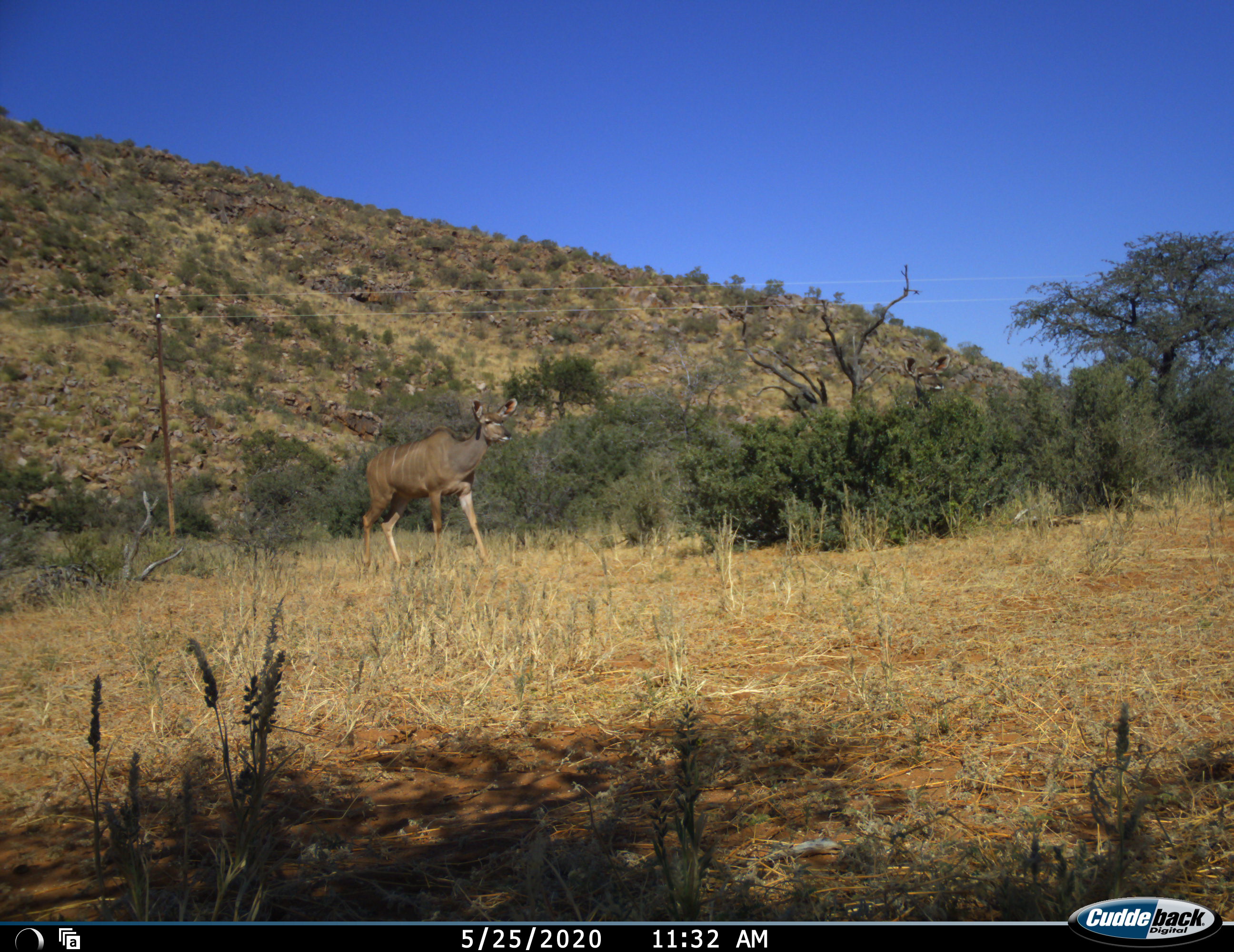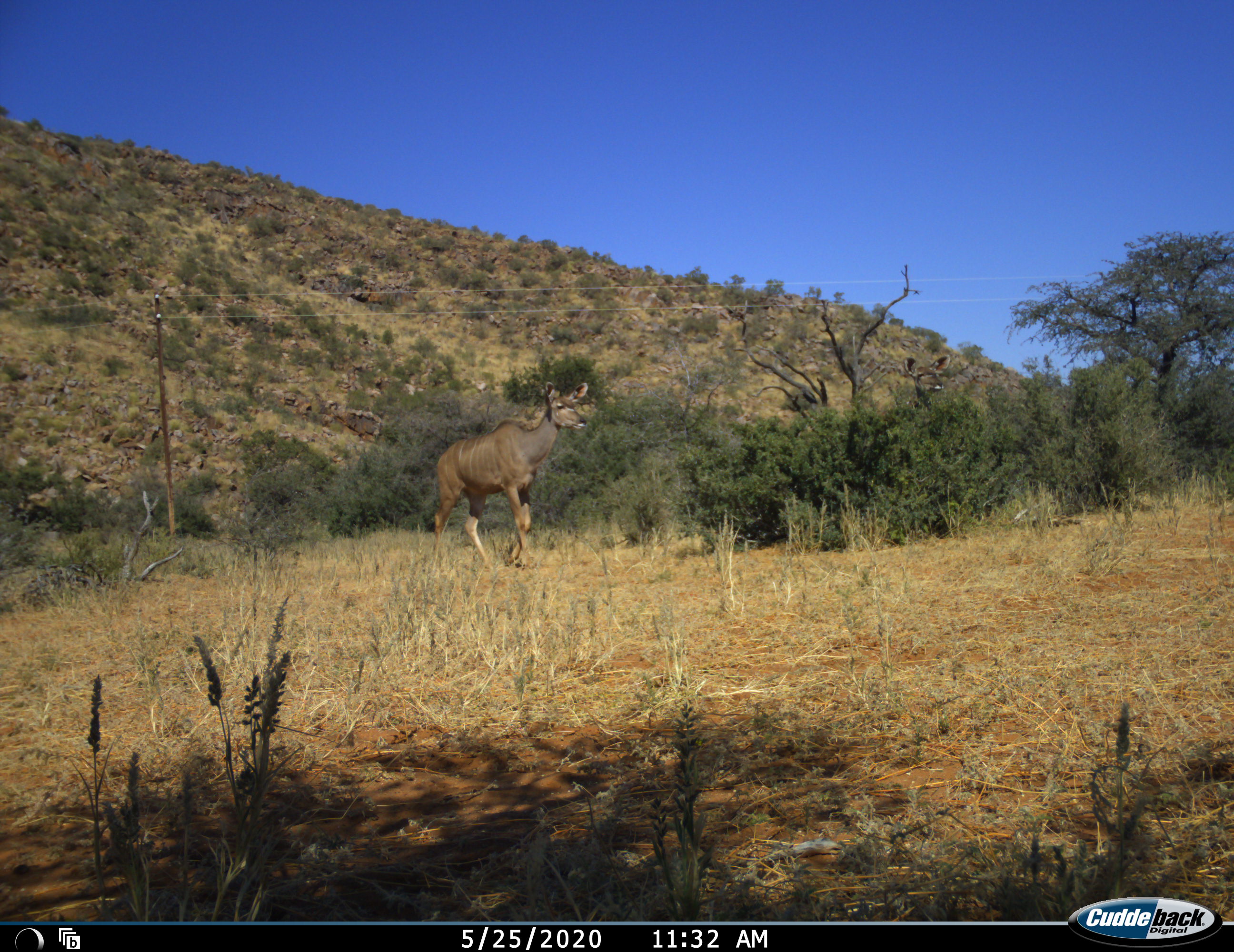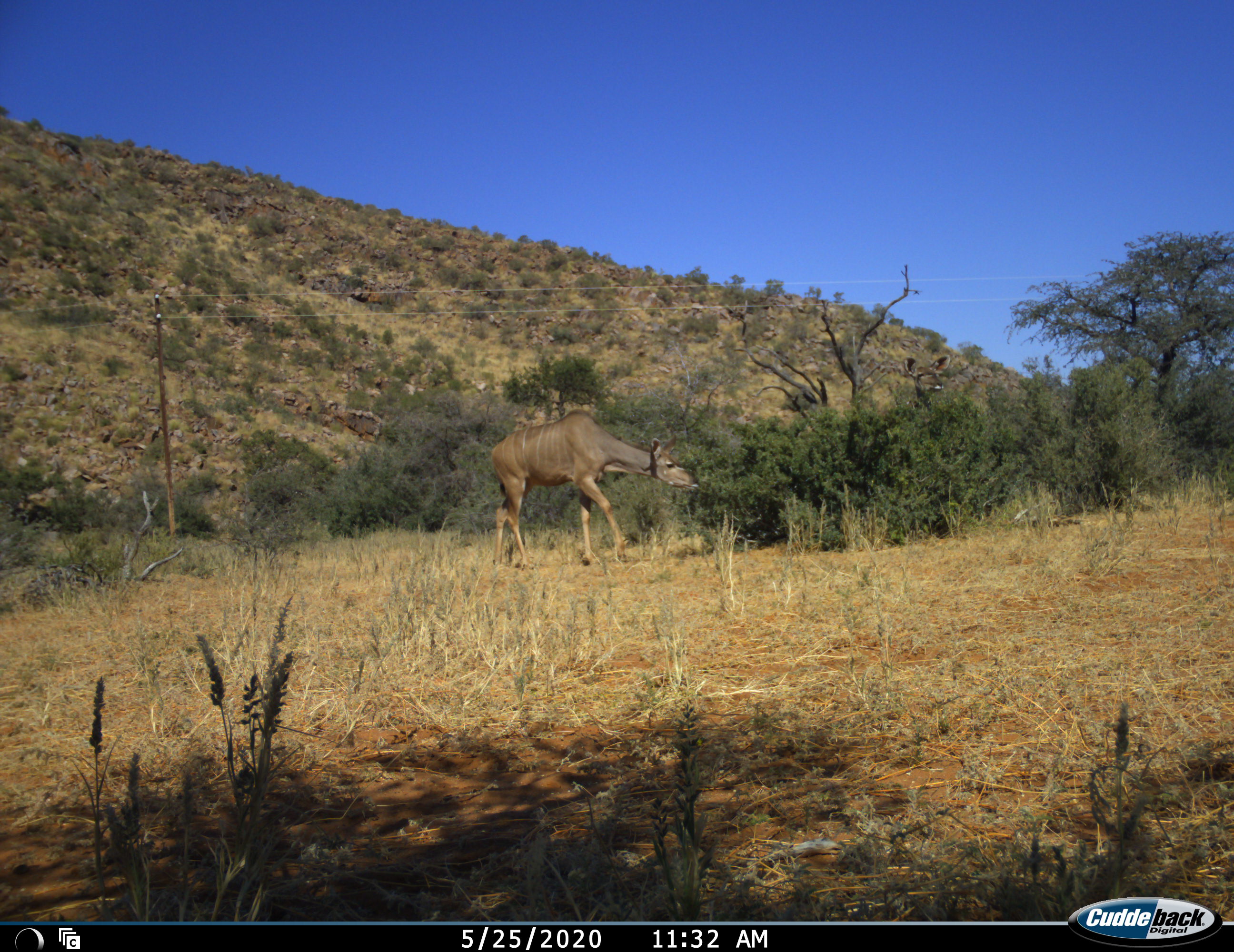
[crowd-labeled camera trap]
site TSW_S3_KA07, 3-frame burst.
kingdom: Animalia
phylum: Chordata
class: Mammalia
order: Artiodactyla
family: Bovidae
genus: Tragelaphus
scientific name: Tragelaphus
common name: kudu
Kudu (Tragelaphus), count 1. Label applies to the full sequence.